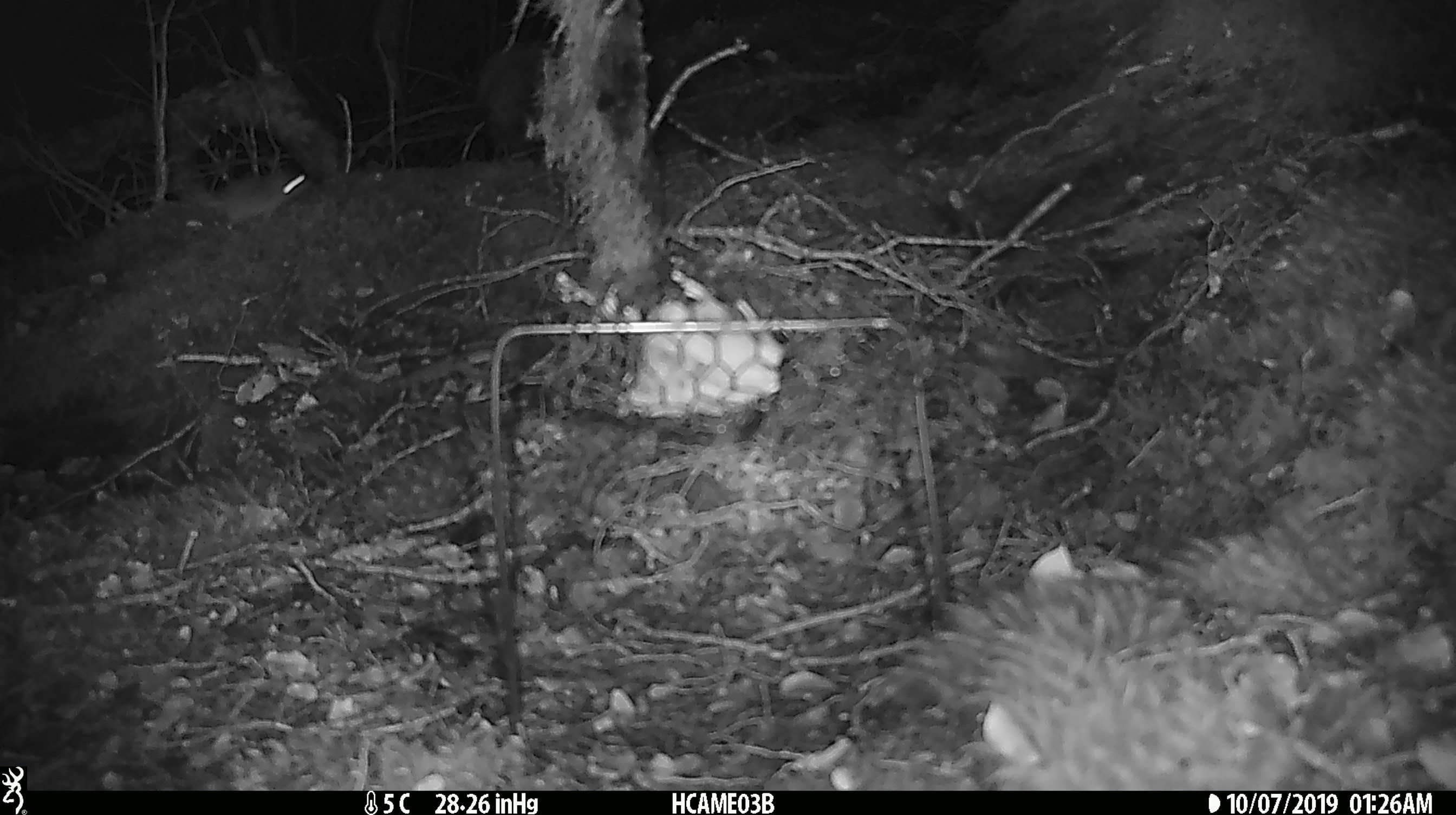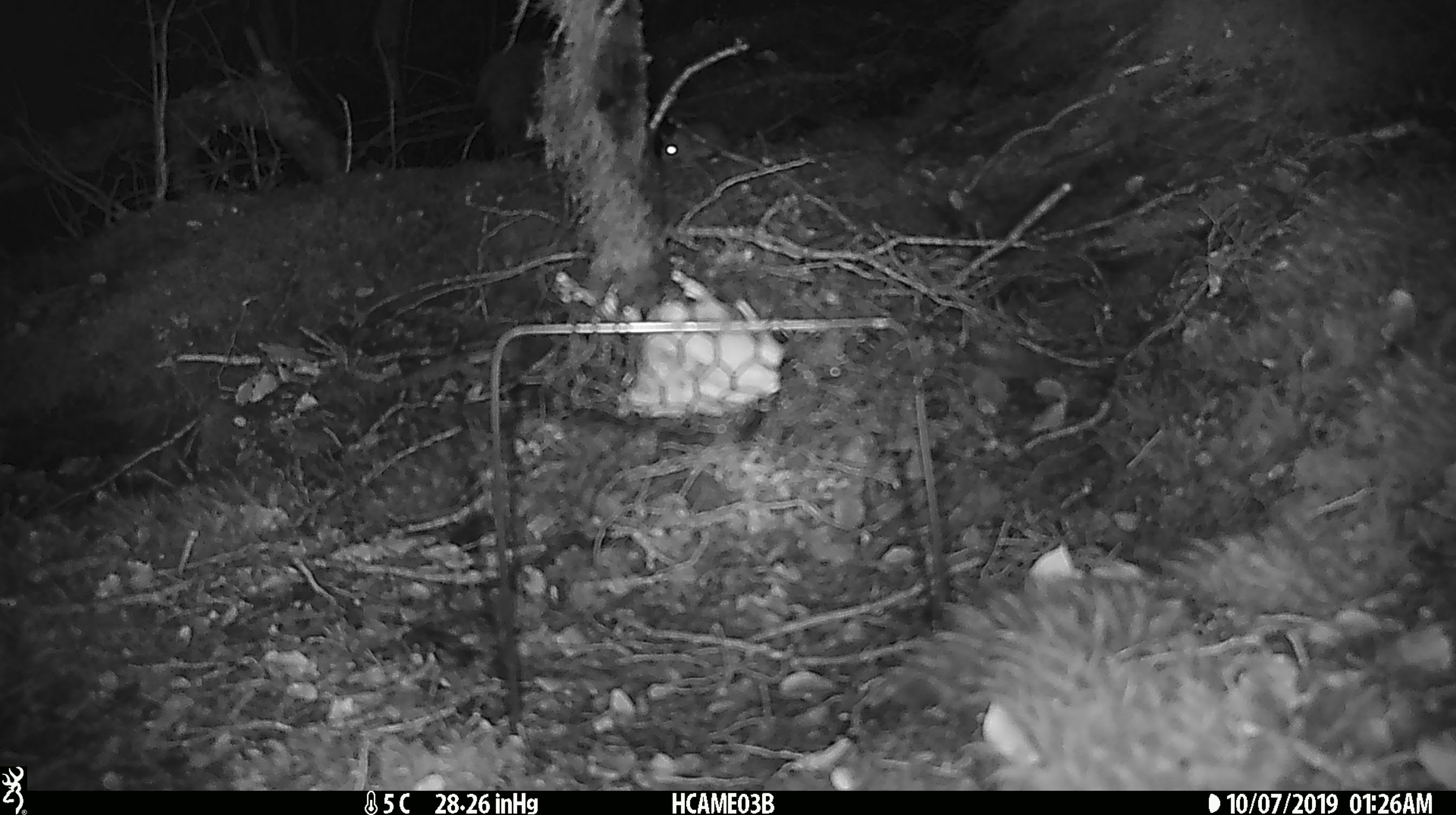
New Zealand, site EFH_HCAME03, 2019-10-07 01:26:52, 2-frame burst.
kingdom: Animalia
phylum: Chordata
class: Mammalia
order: Rodentia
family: Muridae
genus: Mus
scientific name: Mus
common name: mouse